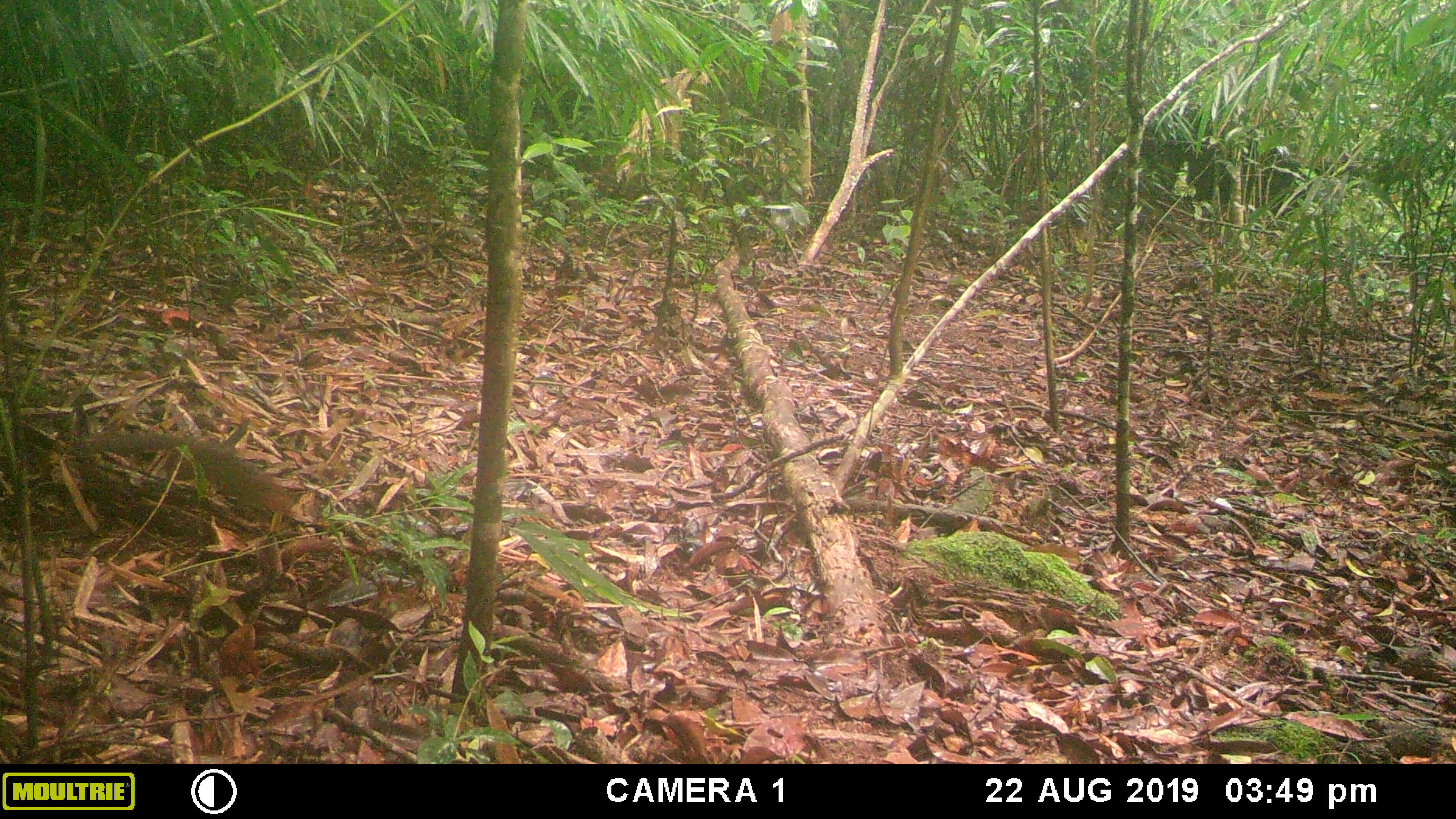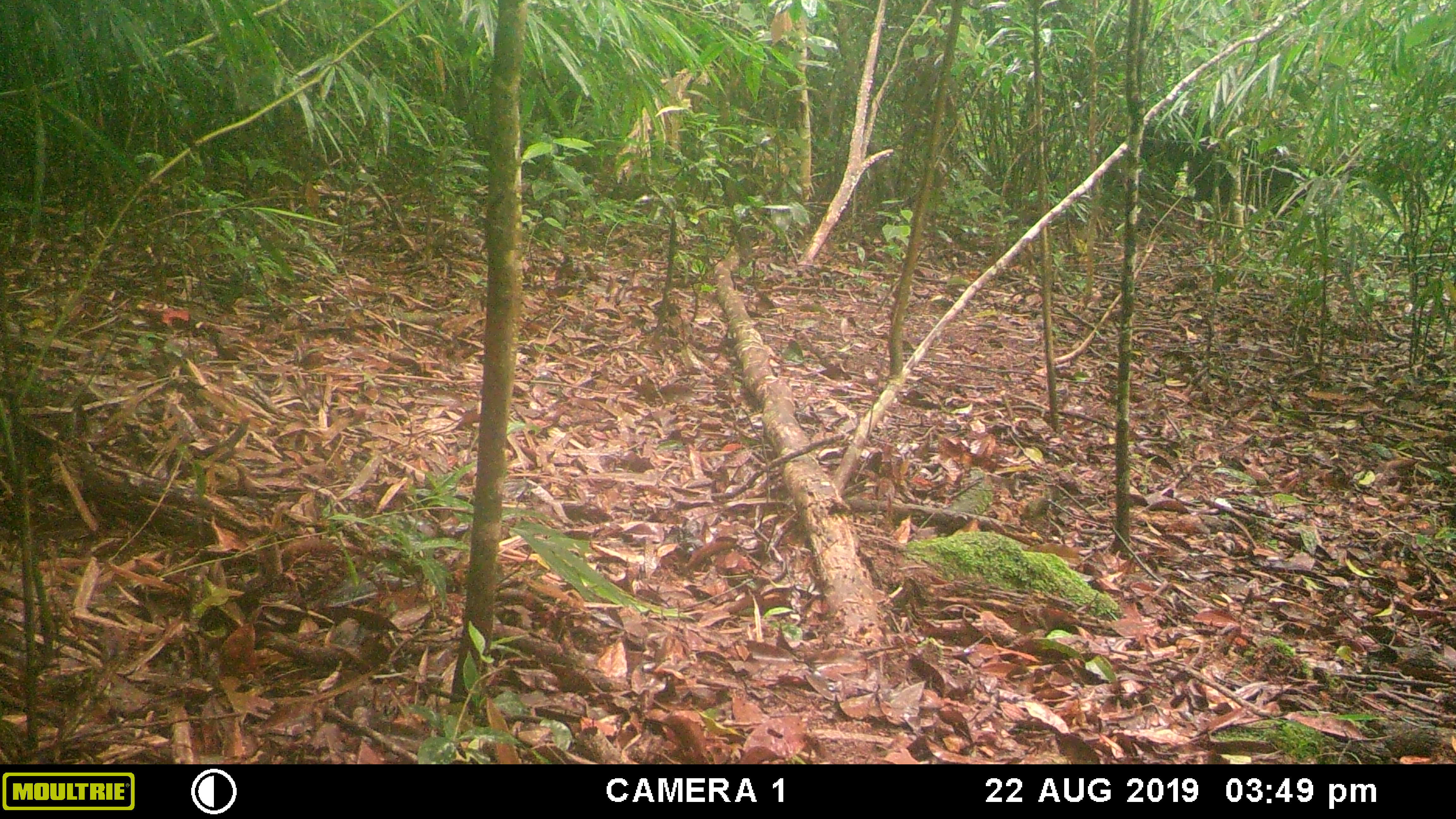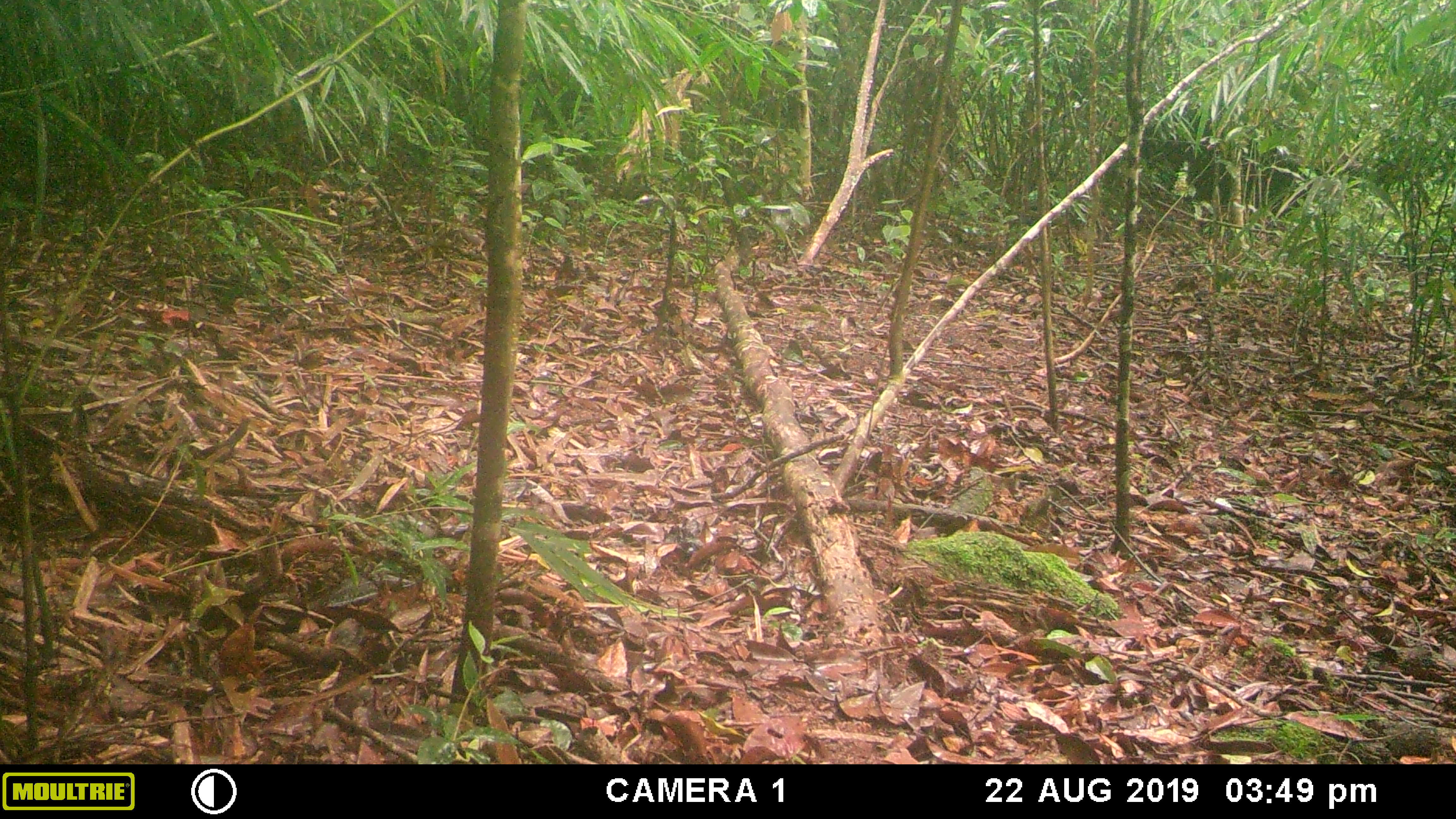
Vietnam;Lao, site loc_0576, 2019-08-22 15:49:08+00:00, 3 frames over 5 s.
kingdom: Animalia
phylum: Chordata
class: Mammalia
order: Rodentia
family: Sciuridae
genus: Dremomys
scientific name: Dremomys rufigenis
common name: red-cheeked squirrel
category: red cheeked squirrel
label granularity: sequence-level